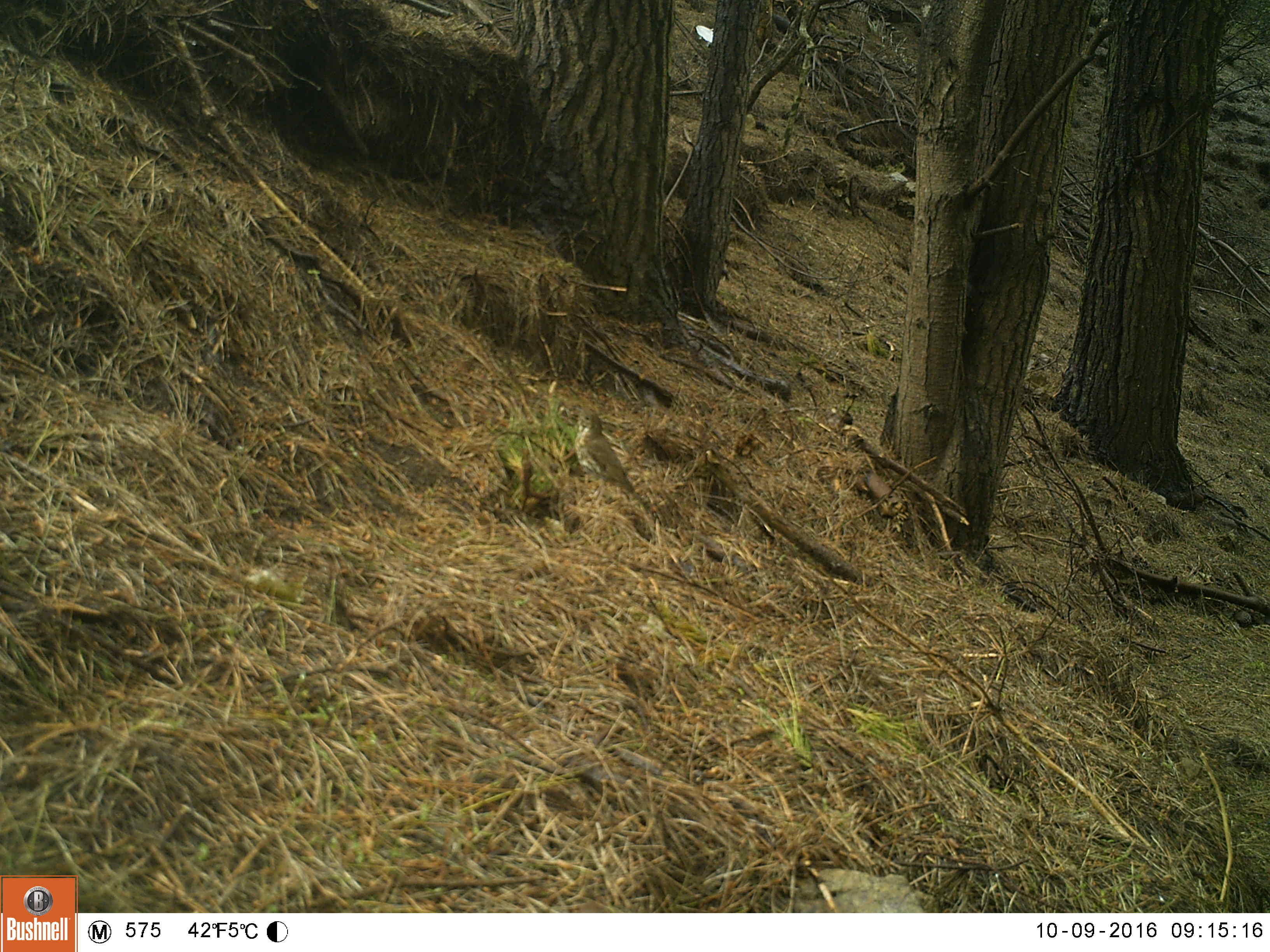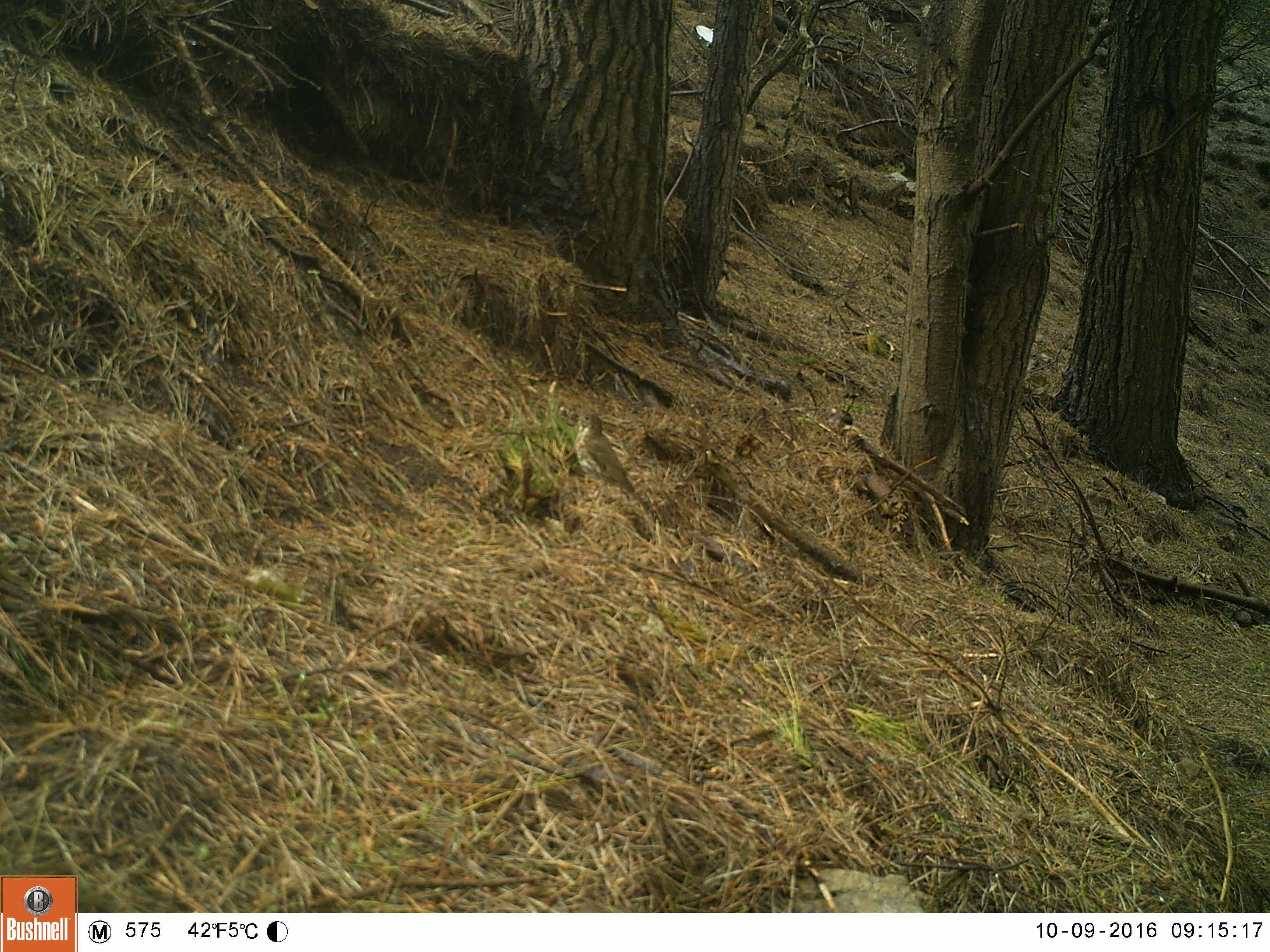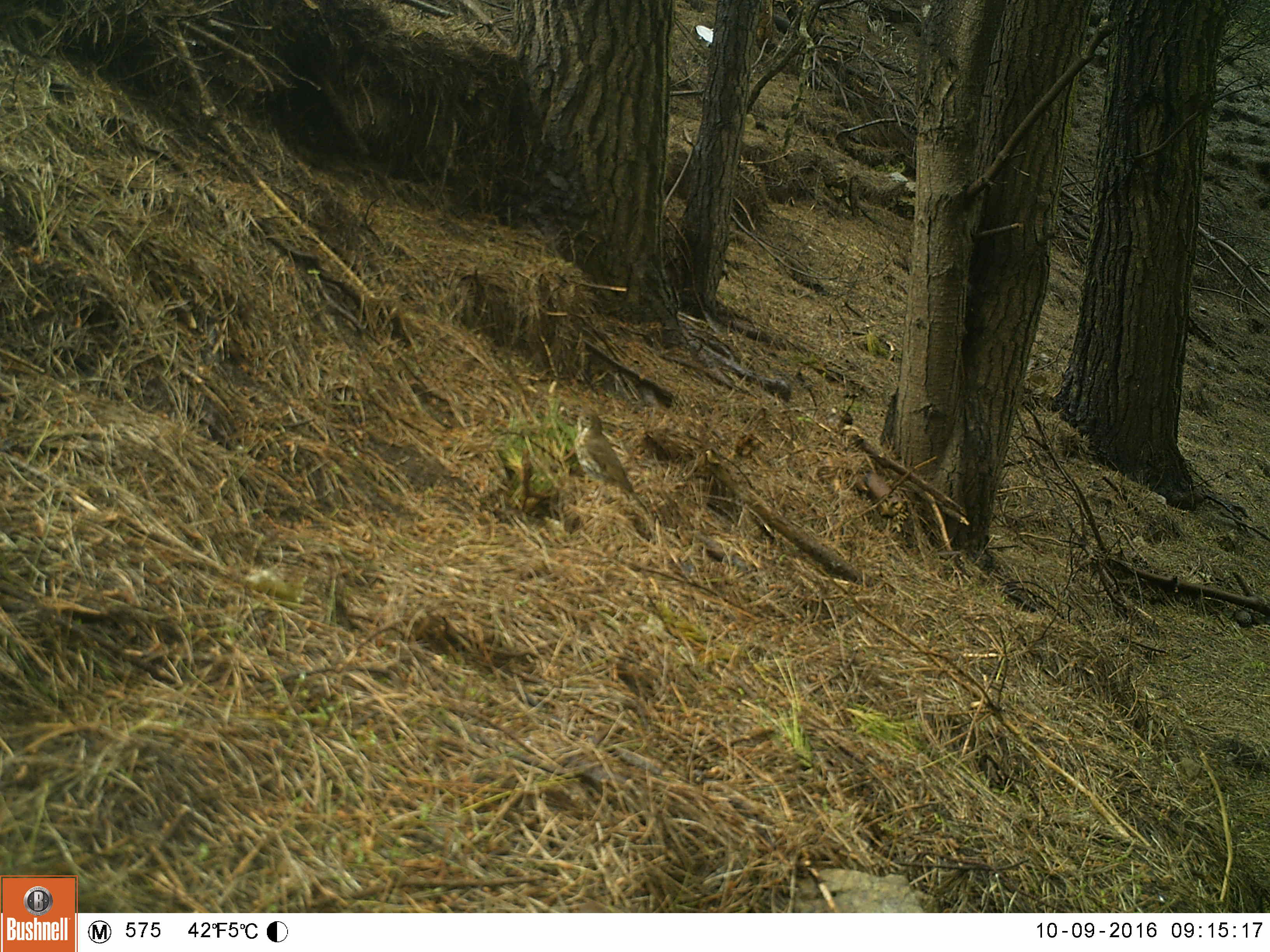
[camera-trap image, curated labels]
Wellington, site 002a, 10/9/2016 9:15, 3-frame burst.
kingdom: Animalia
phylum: Chordata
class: Aves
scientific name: Aves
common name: bird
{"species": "bird (Aves)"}